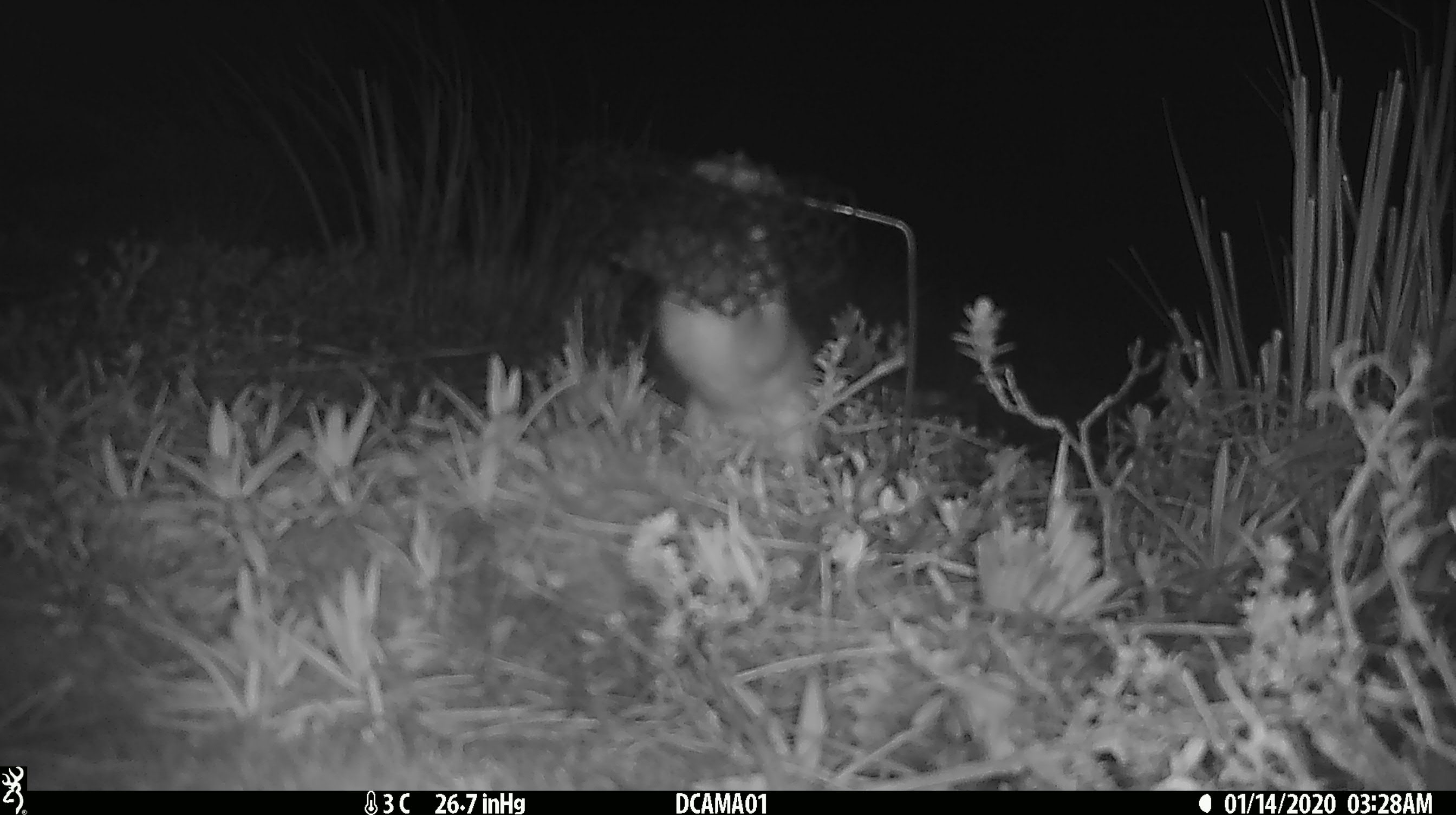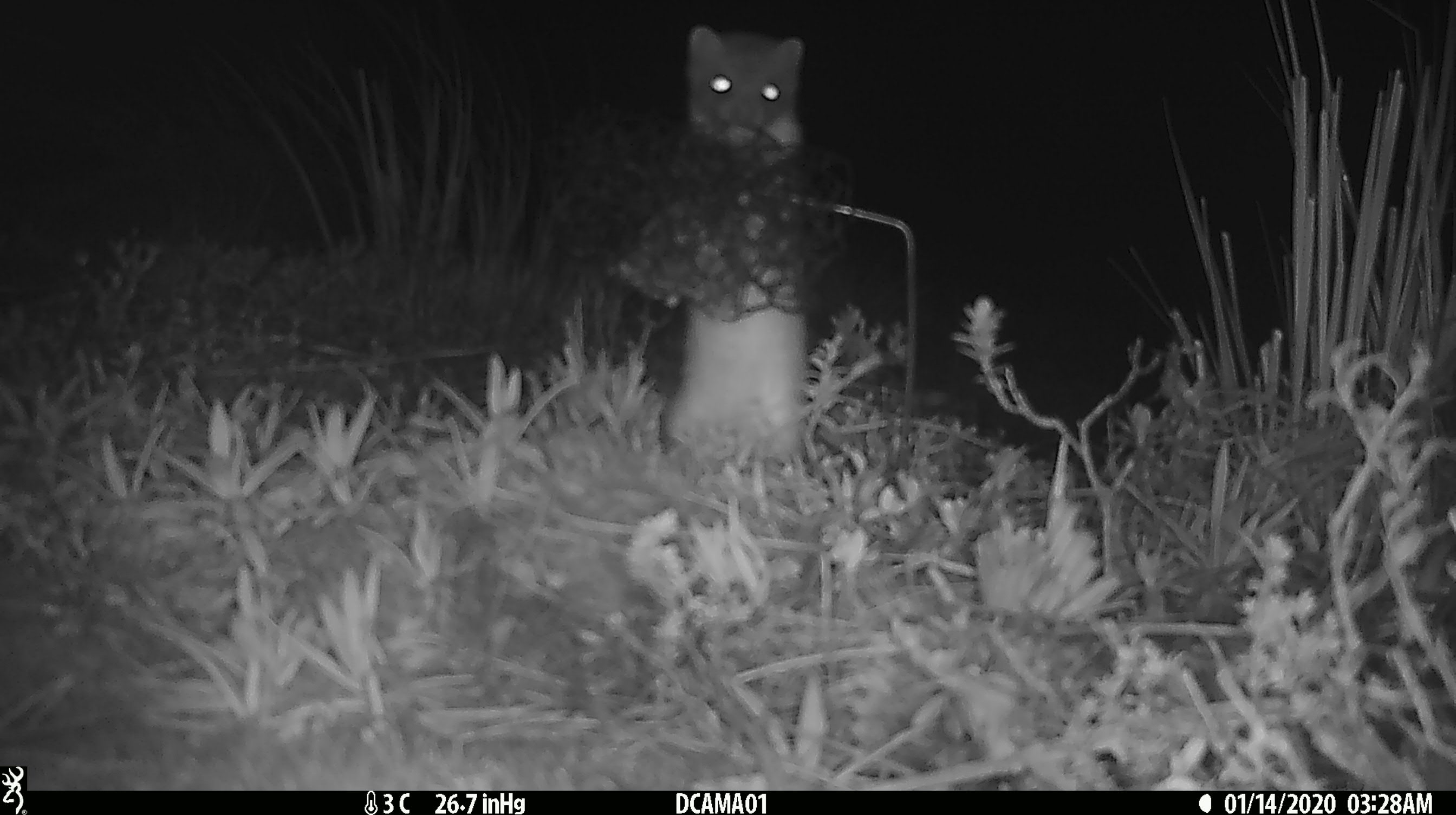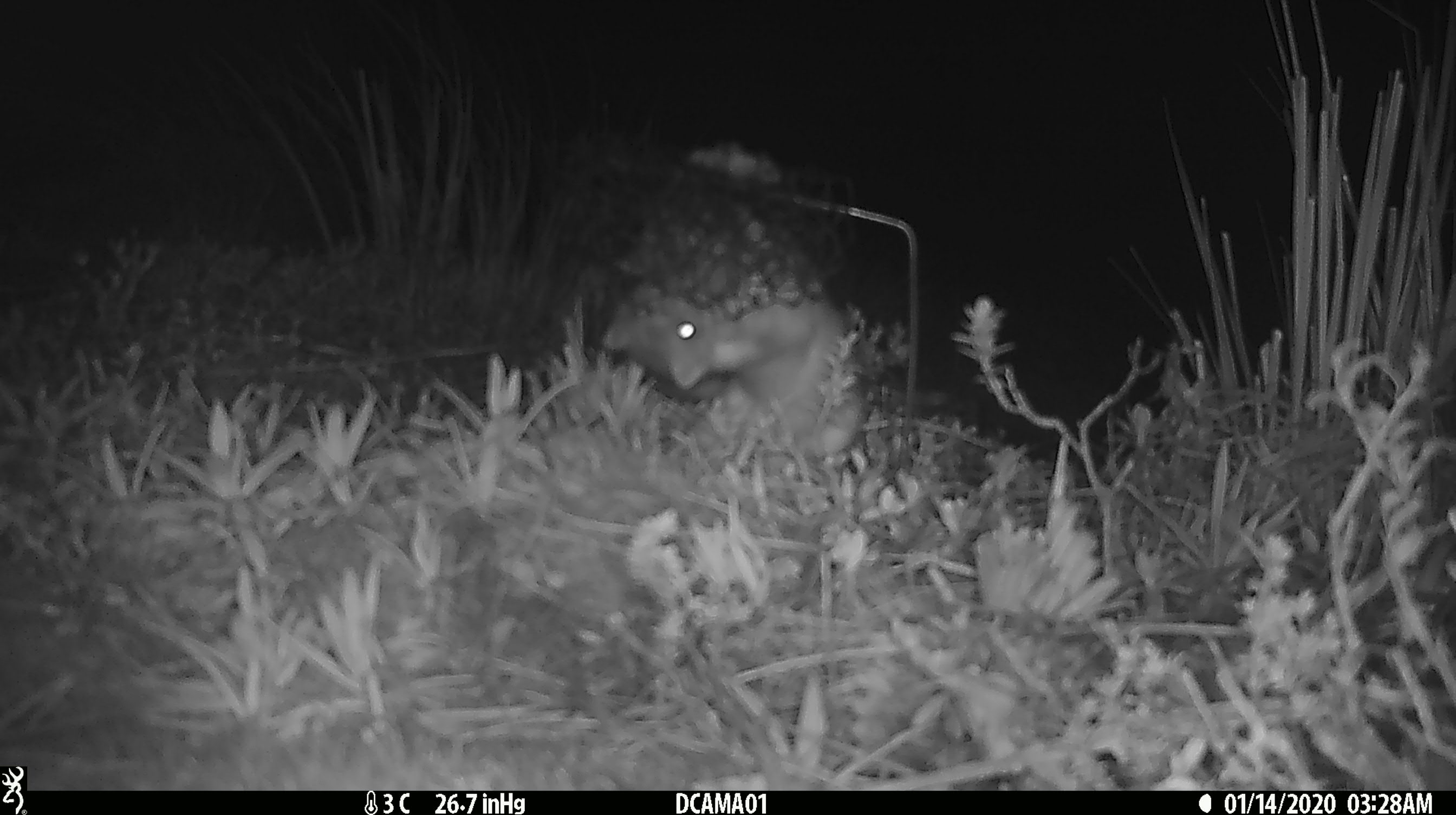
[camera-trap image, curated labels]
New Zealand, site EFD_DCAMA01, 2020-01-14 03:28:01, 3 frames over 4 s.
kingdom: Animalia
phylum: Chordata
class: Mammalia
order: Carnivora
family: Mustelidae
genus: Mustela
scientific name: Mustela erminea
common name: stoat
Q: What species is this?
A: Stoat (Mustela erminea).